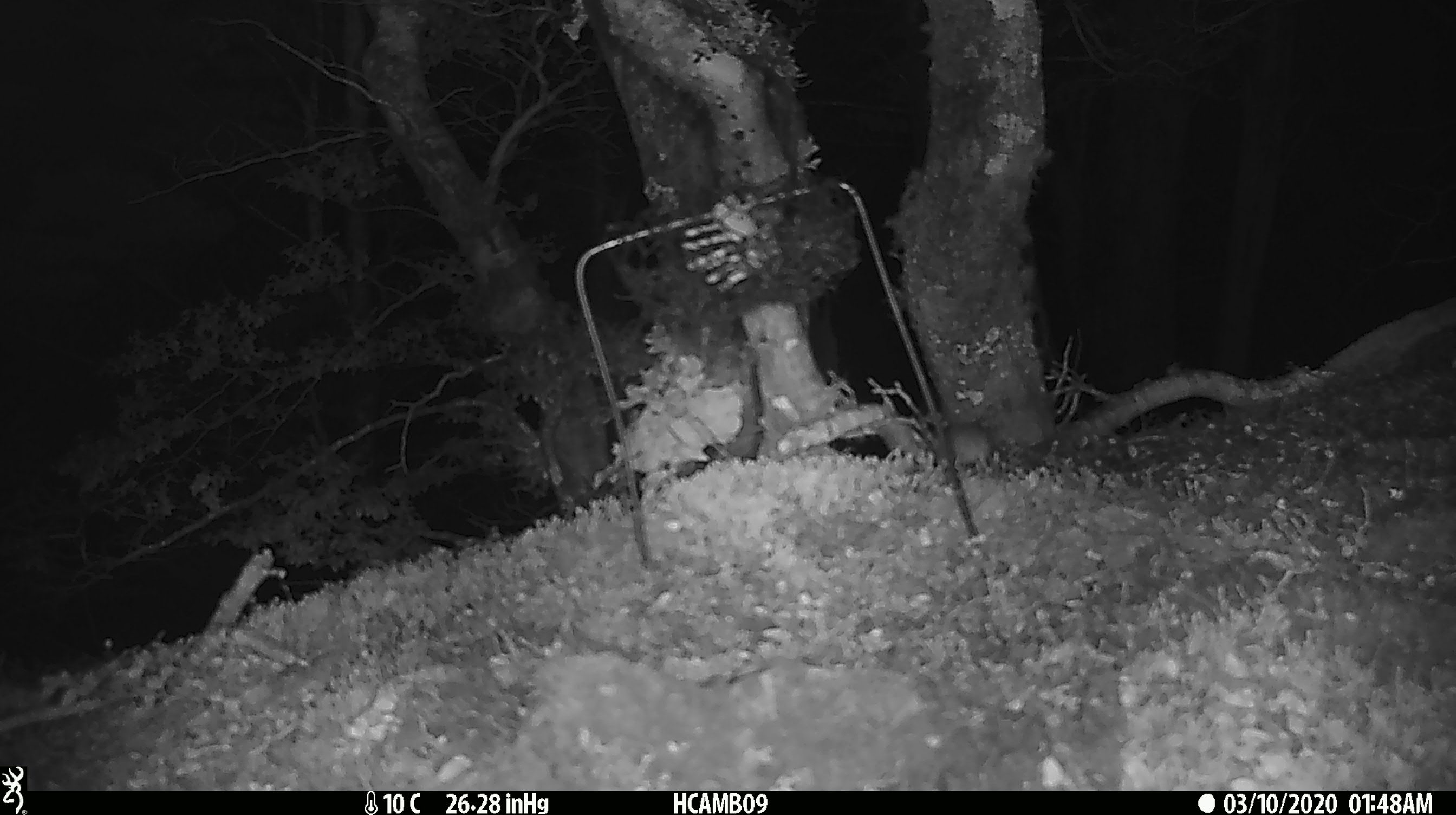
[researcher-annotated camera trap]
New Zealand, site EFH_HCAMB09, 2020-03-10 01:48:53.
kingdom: Animalia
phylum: Chordata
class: Mammalia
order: Rodentia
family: Muridae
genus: Mus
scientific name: Mus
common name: mouse